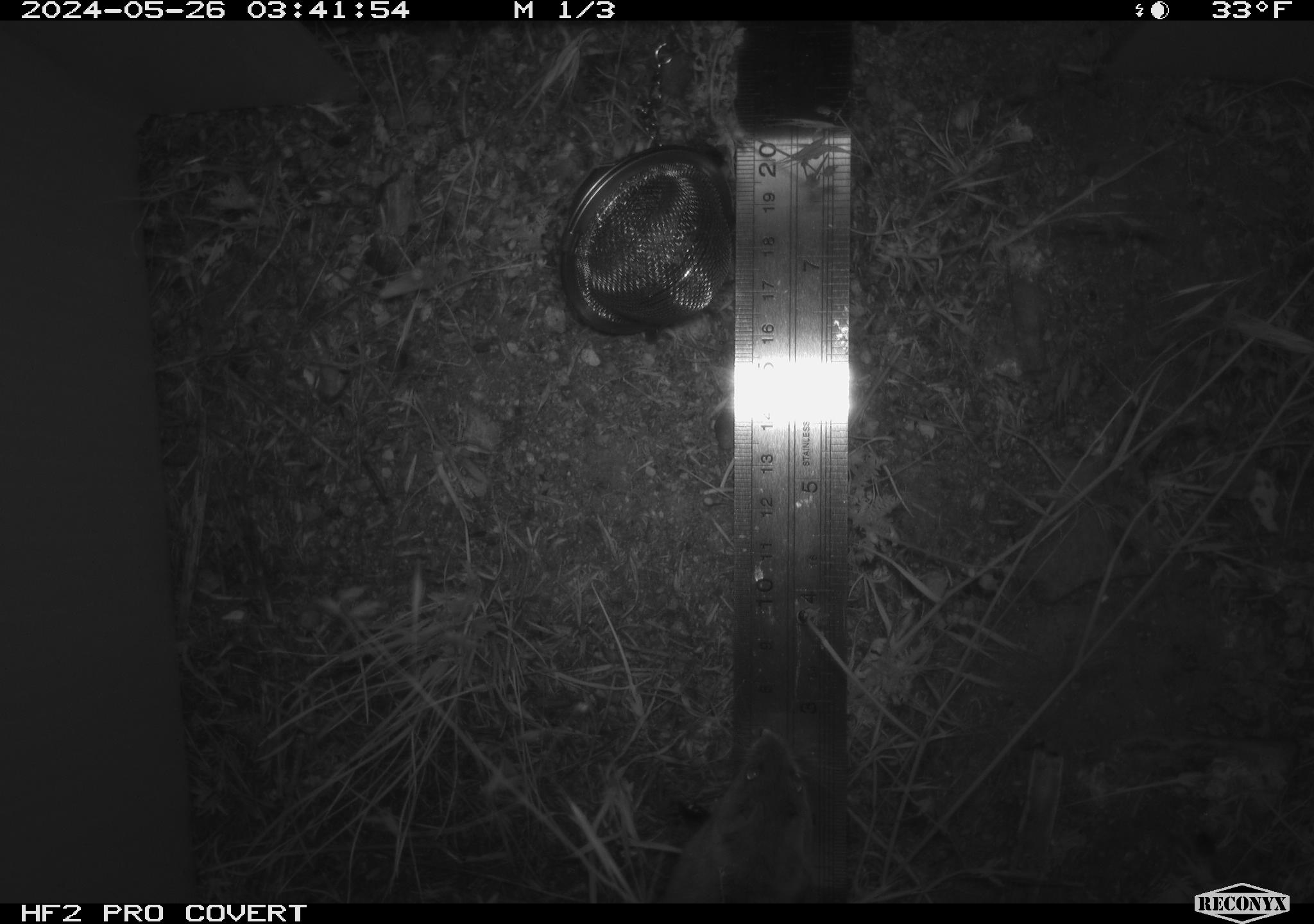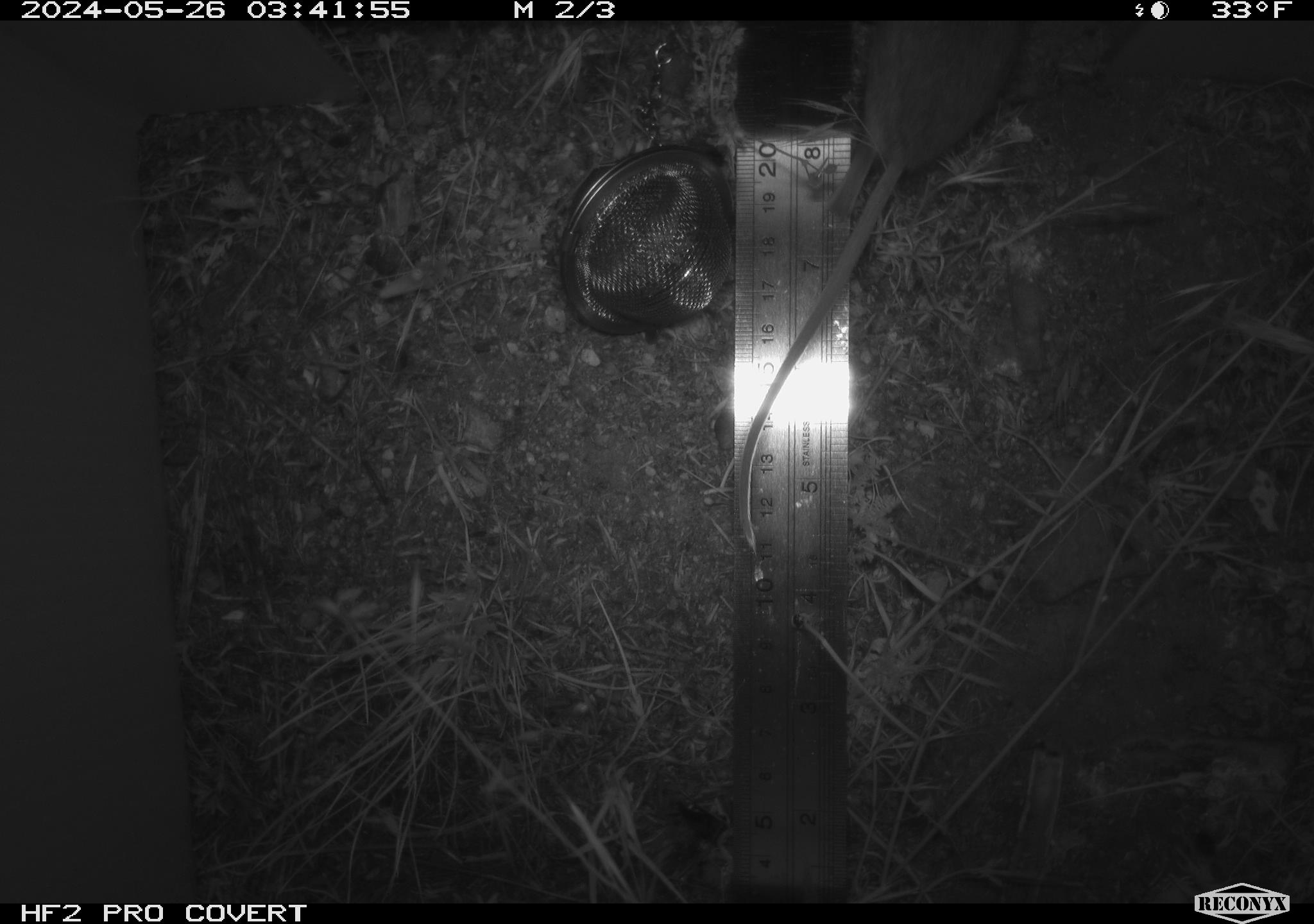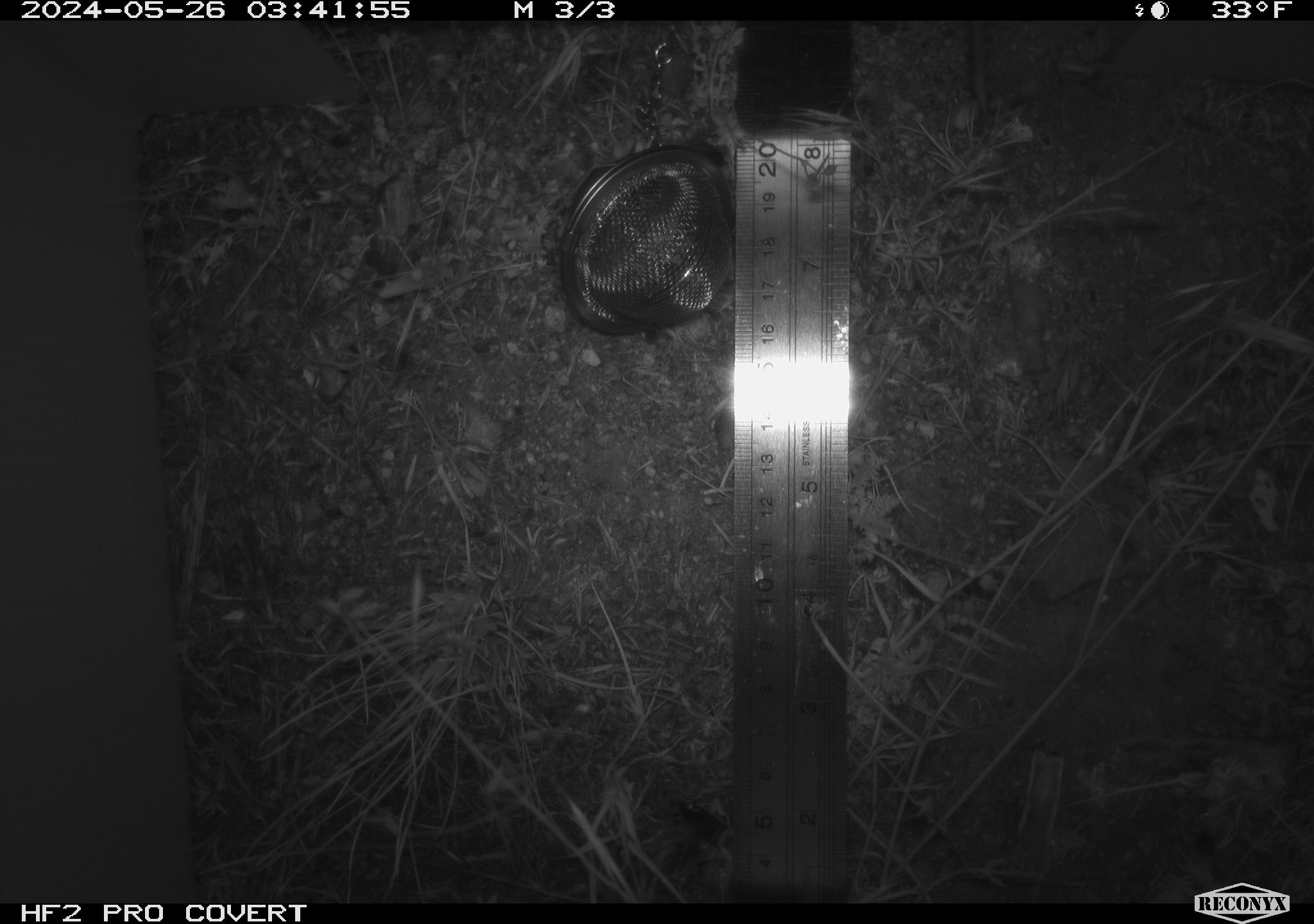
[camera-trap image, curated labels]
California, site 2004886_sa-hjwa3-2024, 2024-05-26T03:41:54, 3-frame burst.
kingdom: Animalia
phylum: Chordata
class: Mammalia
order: Rodentia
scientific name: Rodentia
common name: rodent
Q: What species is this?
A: Rodent (Rodentia).